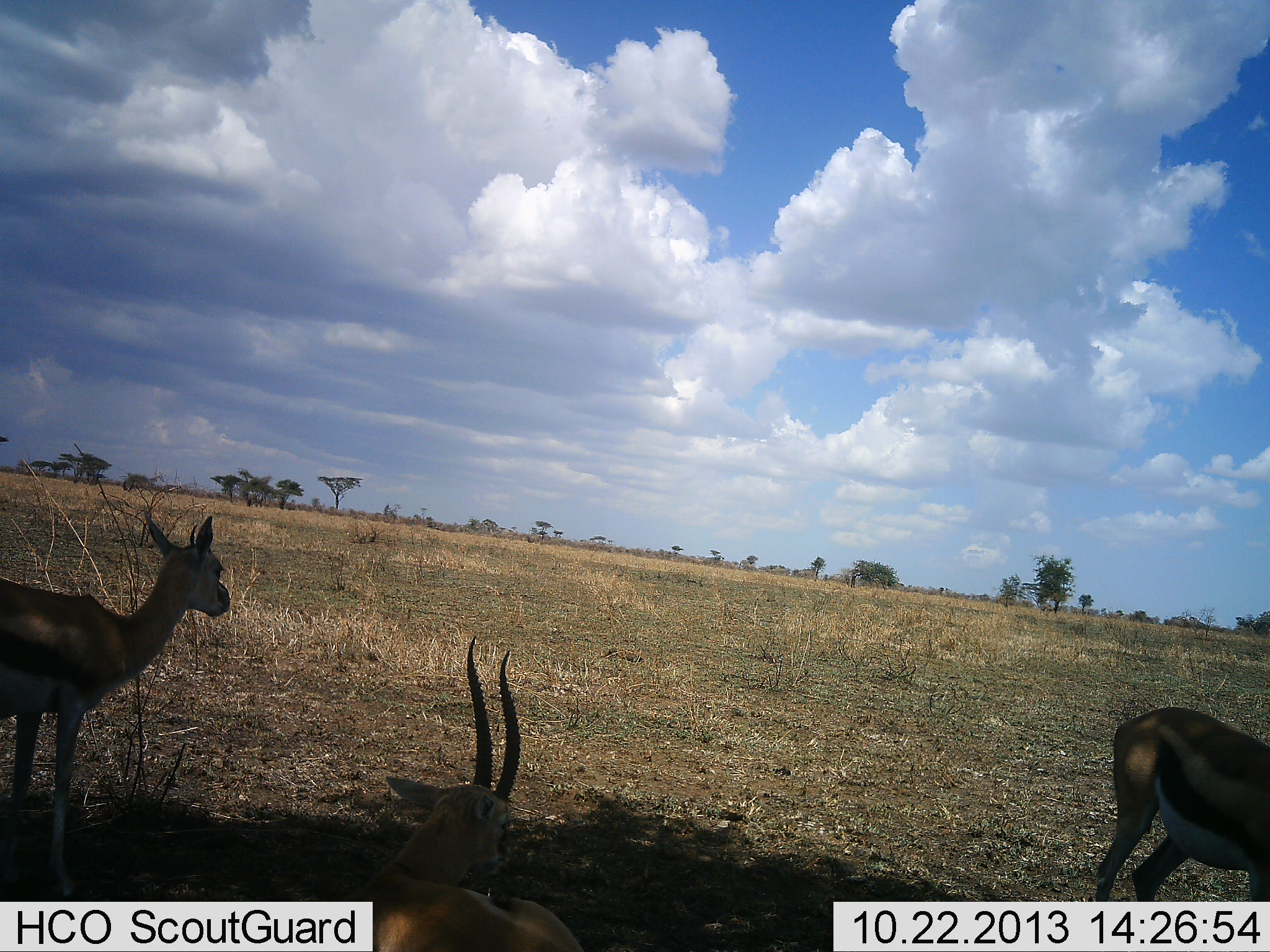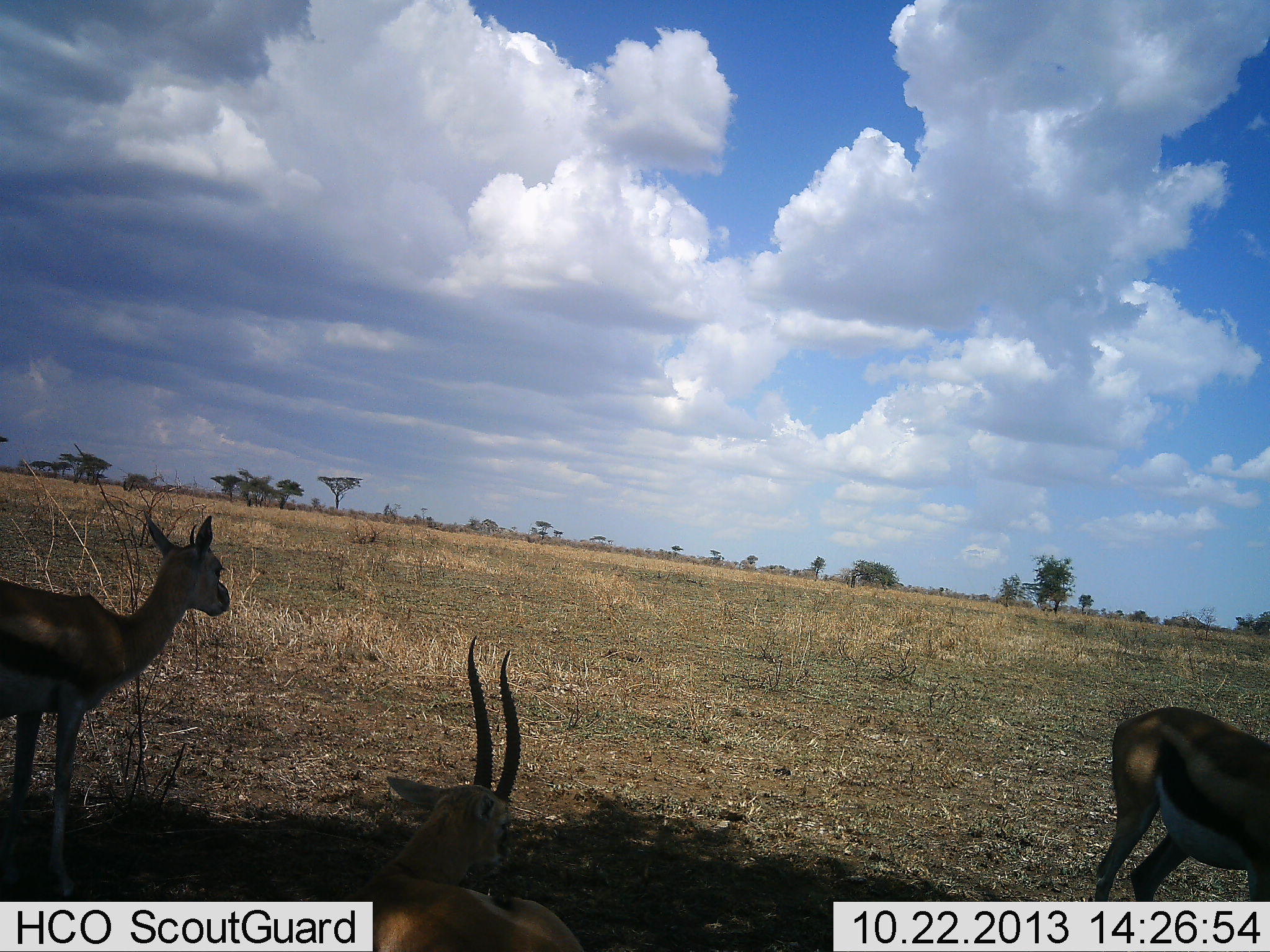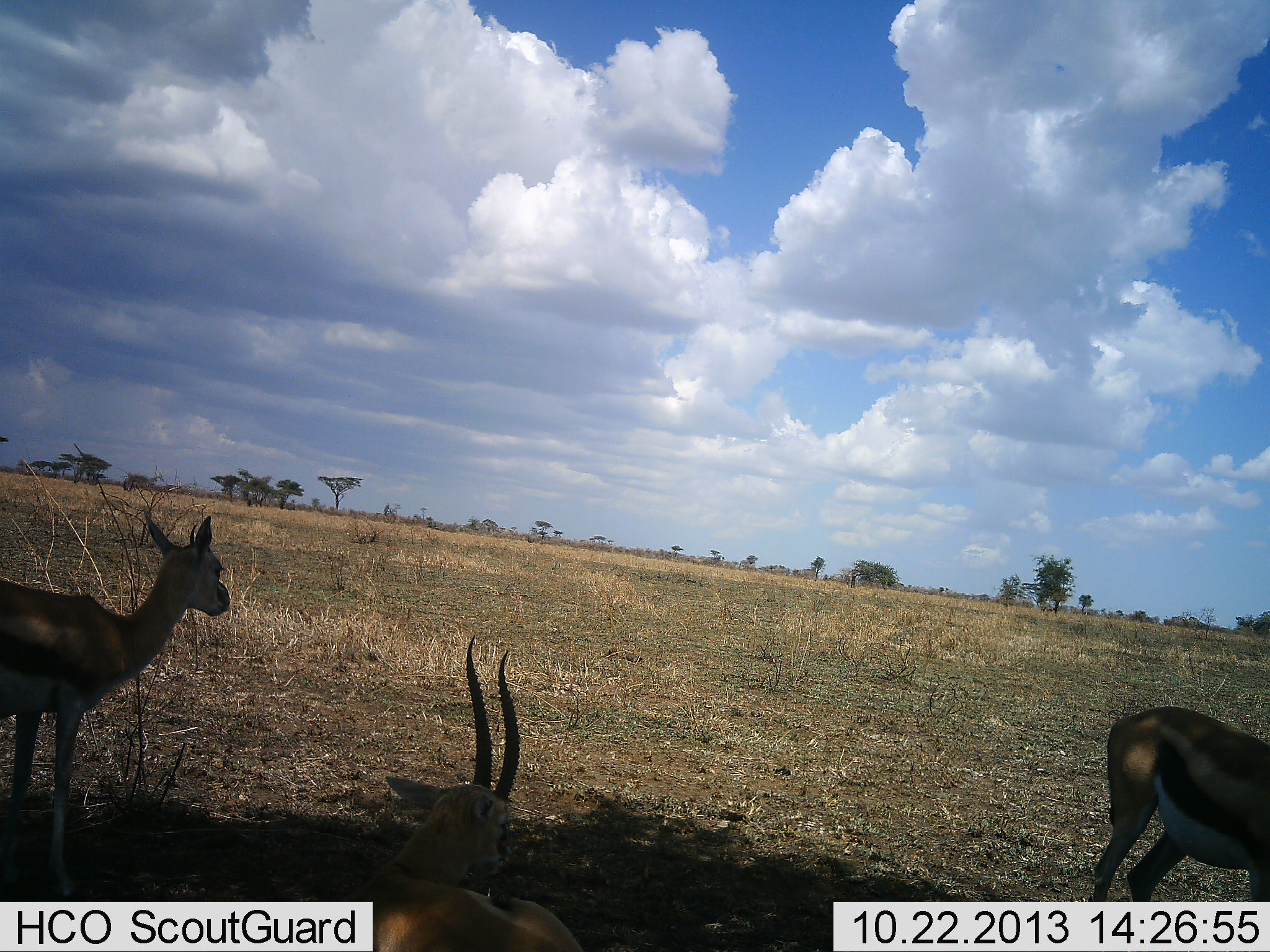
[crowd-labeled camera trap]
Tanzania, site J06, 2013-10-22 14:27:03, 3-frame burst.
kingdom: Animalia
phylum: Chordata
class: Mammalia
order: Artiodactyla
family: Bovidae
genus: Eudorcas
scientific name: Eudorcas thomsonii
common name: thomson's gazelle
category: gazellethomsons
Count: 3.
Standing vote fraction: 90%.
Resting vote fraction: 58%.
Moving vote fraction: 0%.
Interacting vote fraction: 0%.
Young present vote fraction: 0%.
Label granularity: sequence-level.